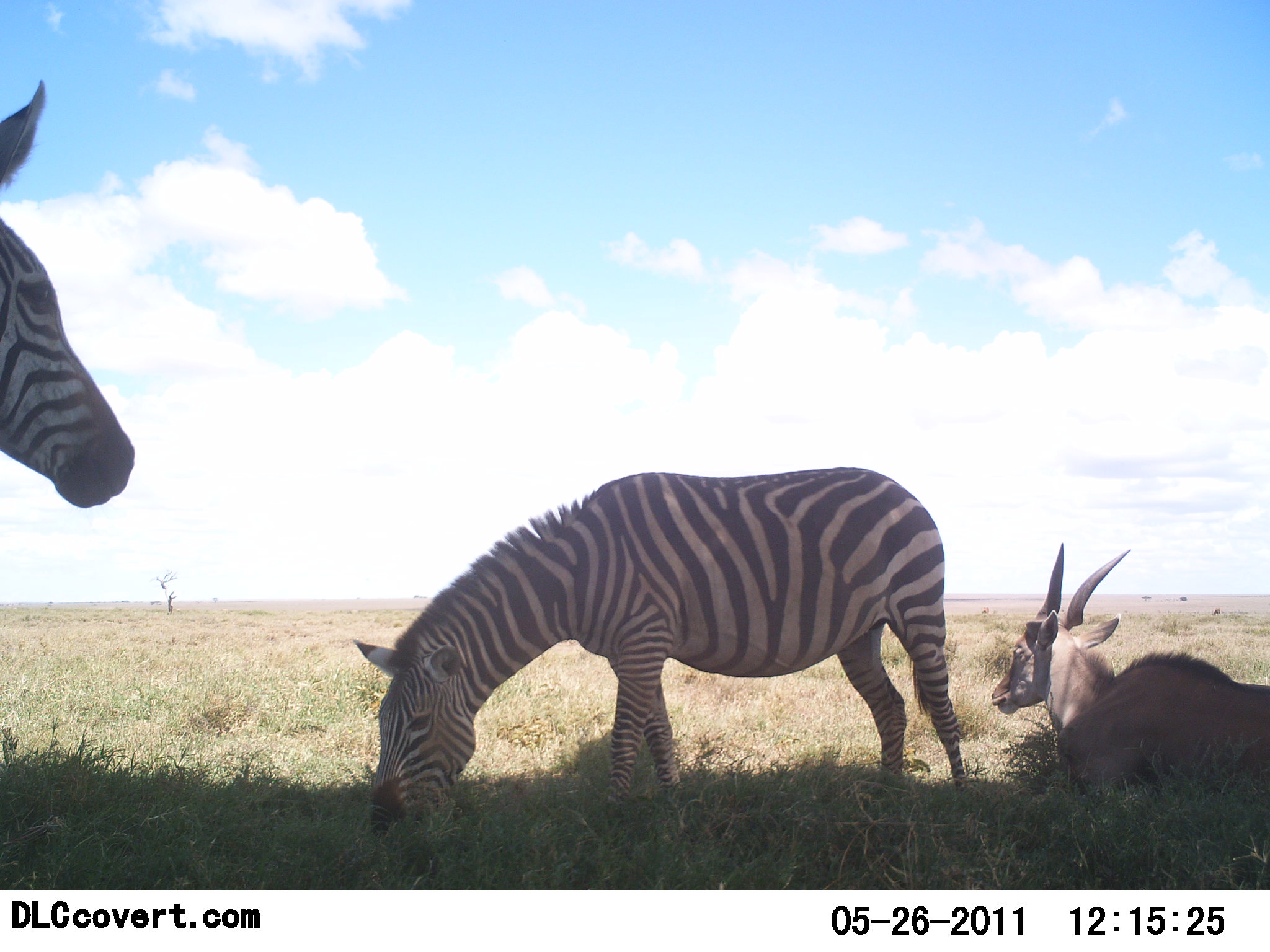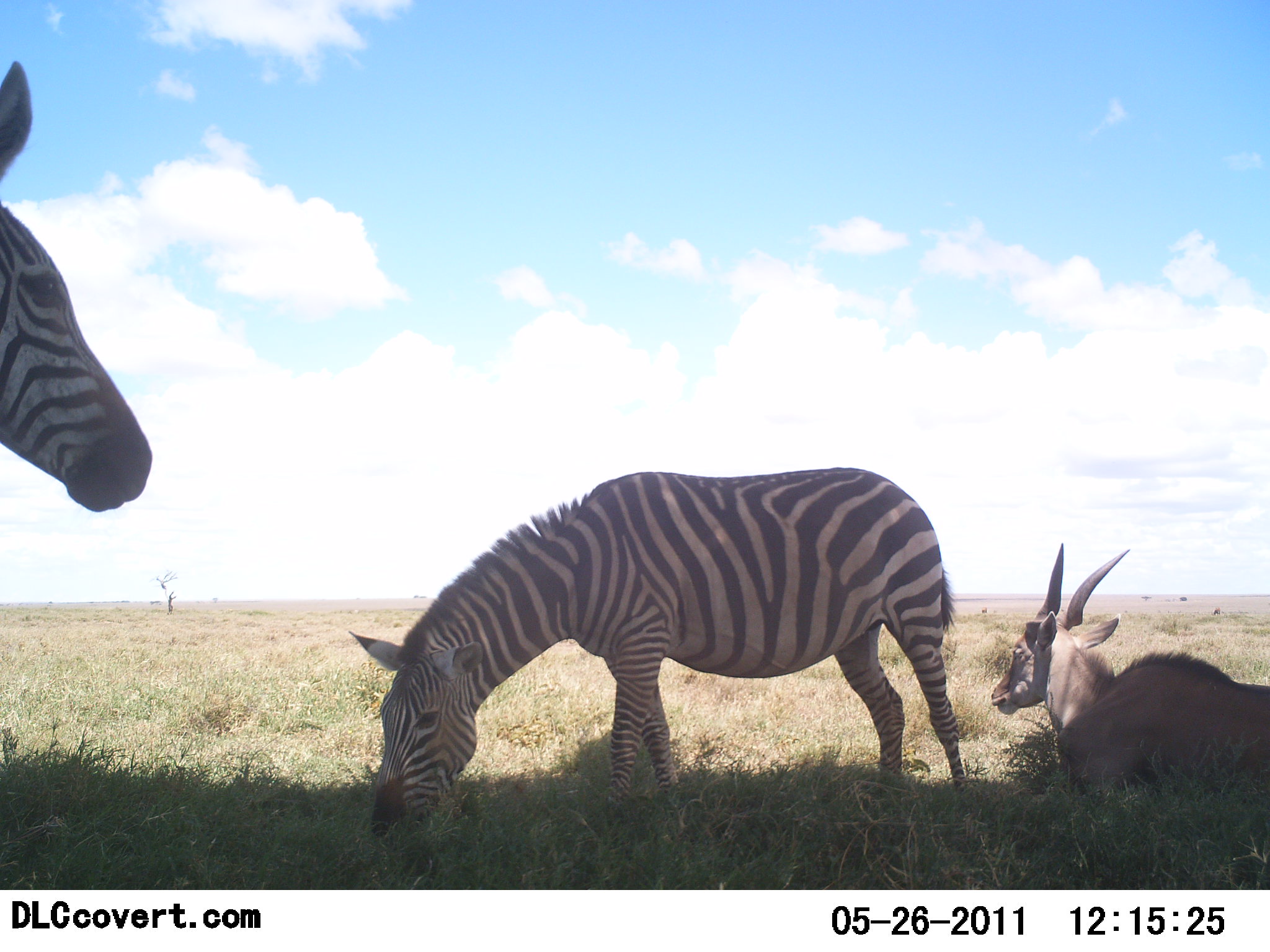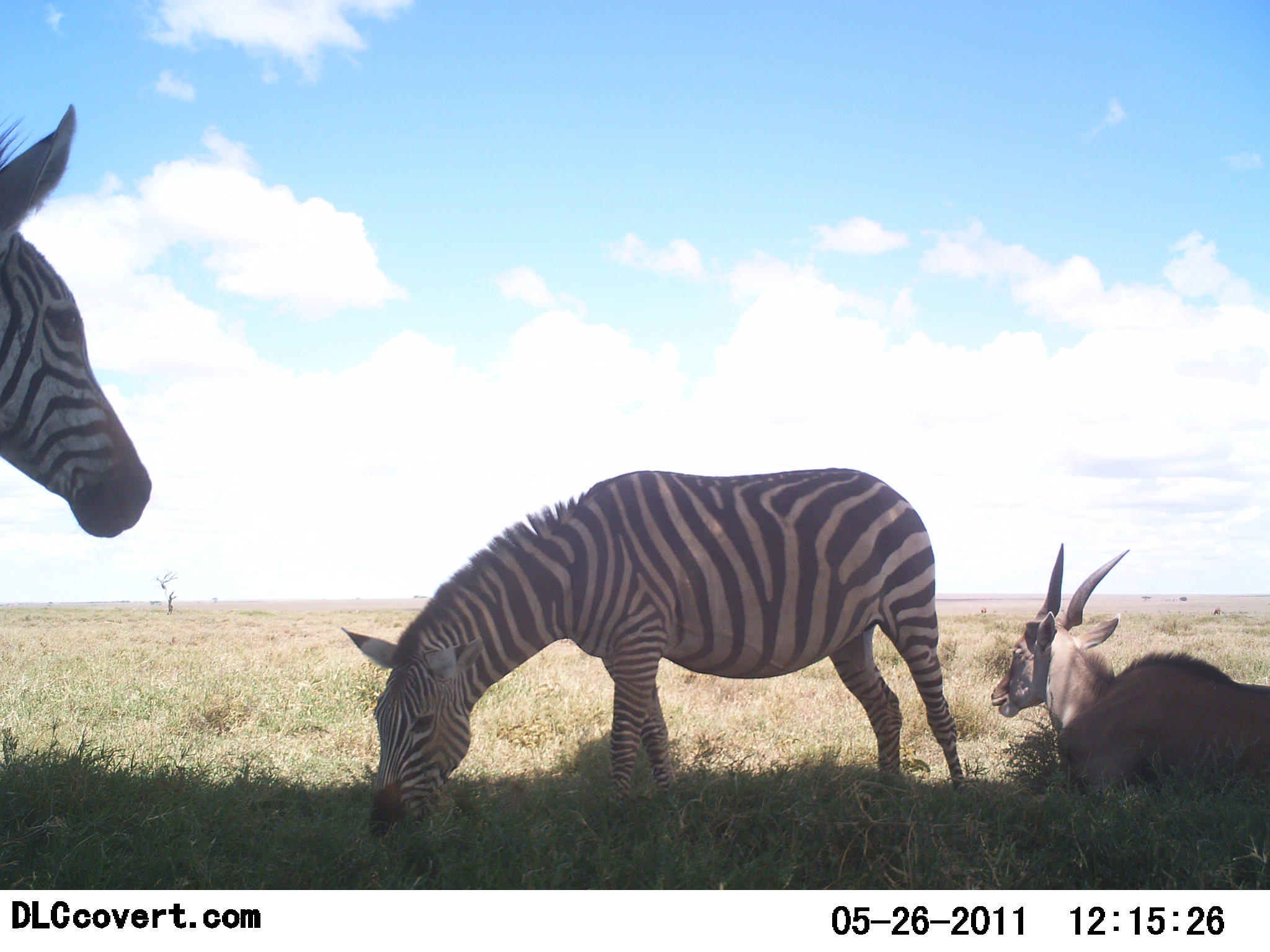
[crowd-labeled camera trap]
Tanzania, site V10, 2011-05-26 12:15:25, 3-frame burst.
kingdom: Animalia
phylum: Chordata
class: Mammalia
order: Artiodactyla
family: Bovidae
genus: Tragelaphus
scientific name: Tragelaphus oryx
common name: eland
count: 1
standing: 0%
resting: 100%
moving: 0%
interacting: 0%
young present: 8%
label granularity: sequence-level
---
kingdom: Animalia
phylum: Chordata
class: Mammalia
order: Perissodactyla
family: Equidae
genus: Equus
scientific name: Equus quagga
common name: plains zebra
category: zebra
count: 2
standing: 85%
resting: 5%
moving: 0%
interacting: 0%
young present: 0%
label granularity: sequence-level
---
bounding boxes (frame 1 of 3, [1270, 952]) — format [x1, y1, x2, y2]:
animal: [345, 464, 972, 814]; [988, 544, 1268, 811]; [1, 74, 139, 510]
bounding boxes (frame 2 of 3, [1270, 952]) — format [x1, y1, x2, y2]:
animal: [345, 464, 972, 814]; [988, 544, 1268, 811]; [1, 56, 159, 510]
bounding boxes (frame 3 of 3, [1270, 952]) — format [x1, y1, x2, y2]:
animal: [345, 464, 972, 814]; [988, 544, 1268, 811]; [0, 101, 151, 538]